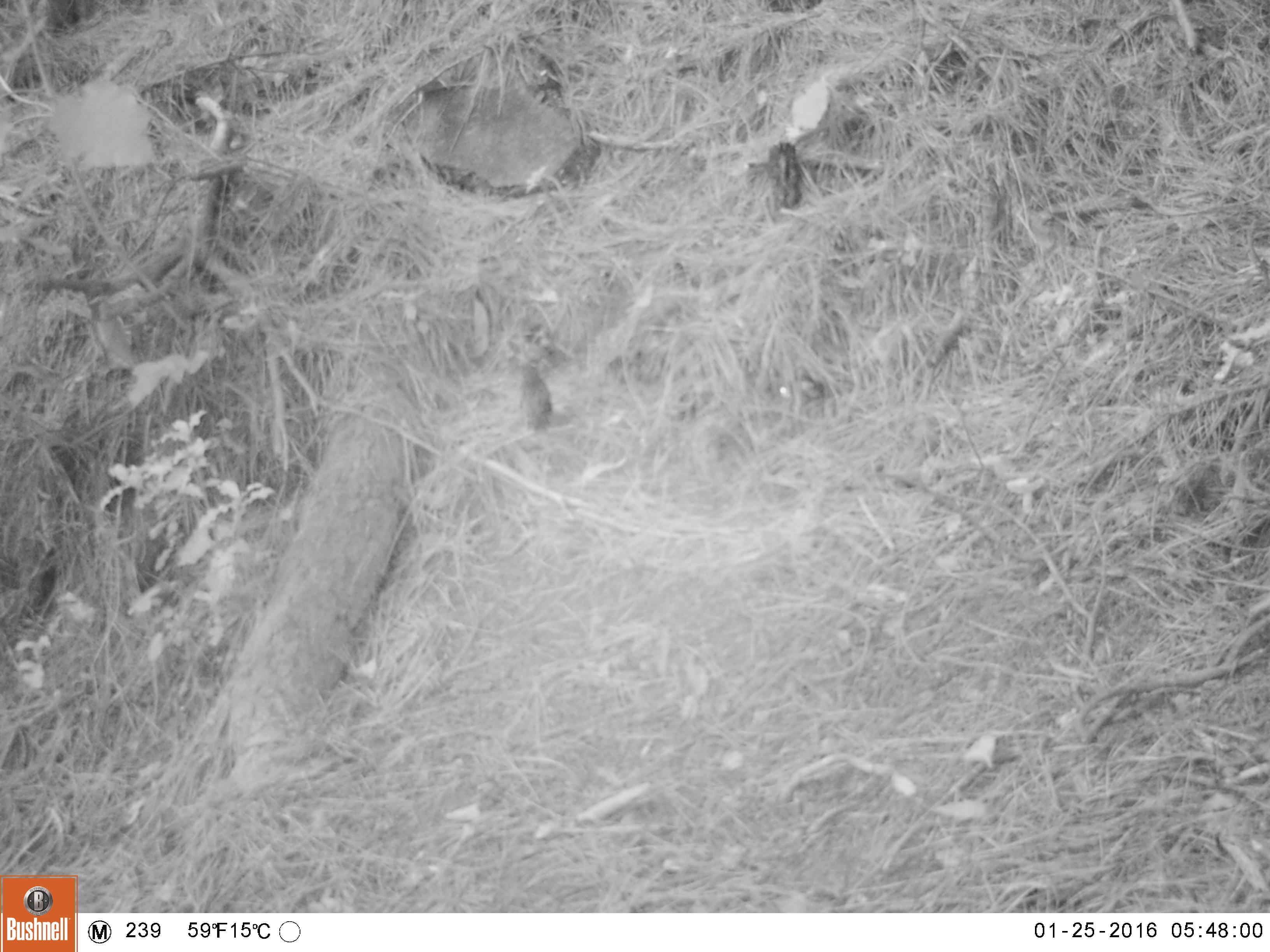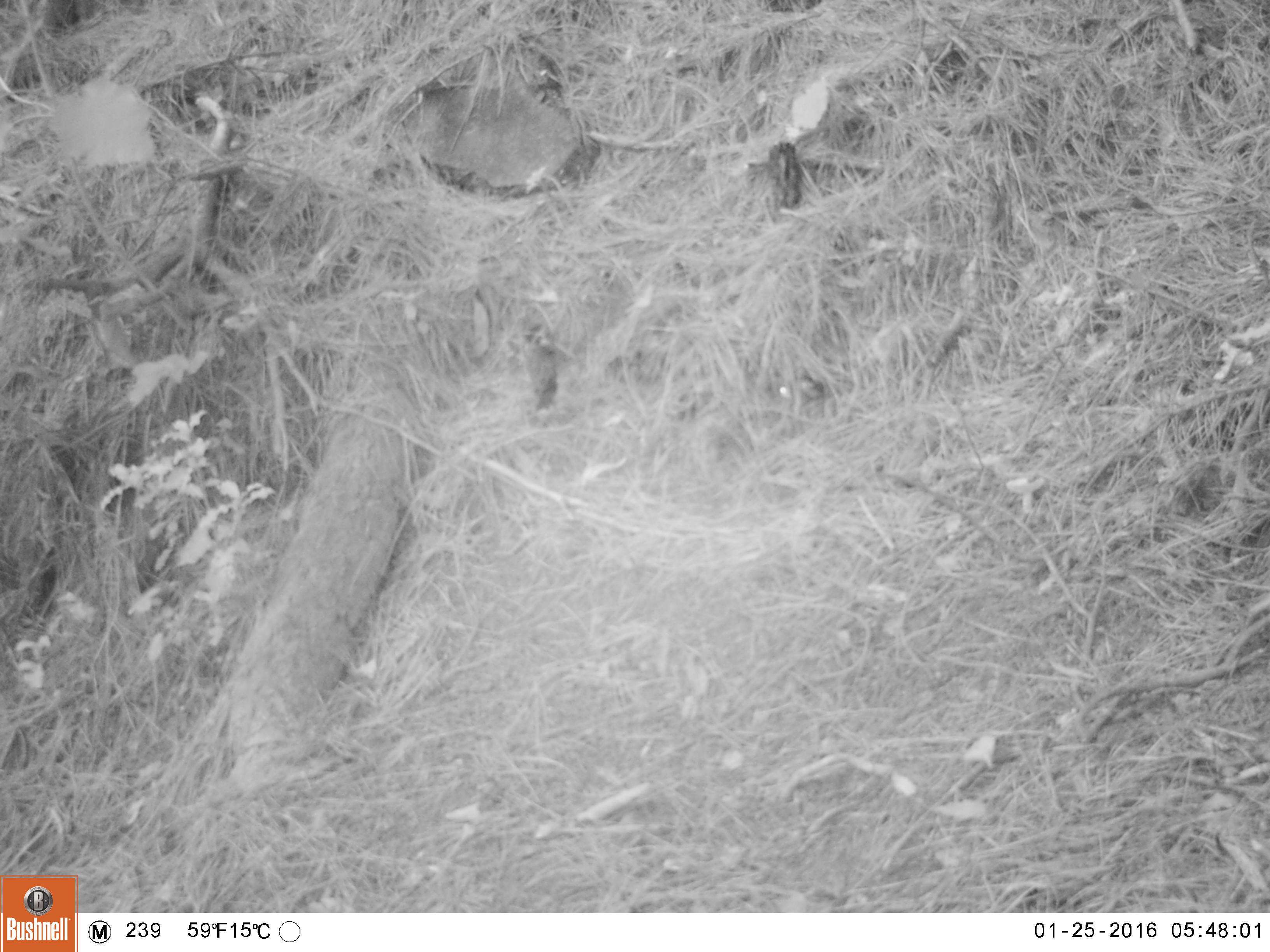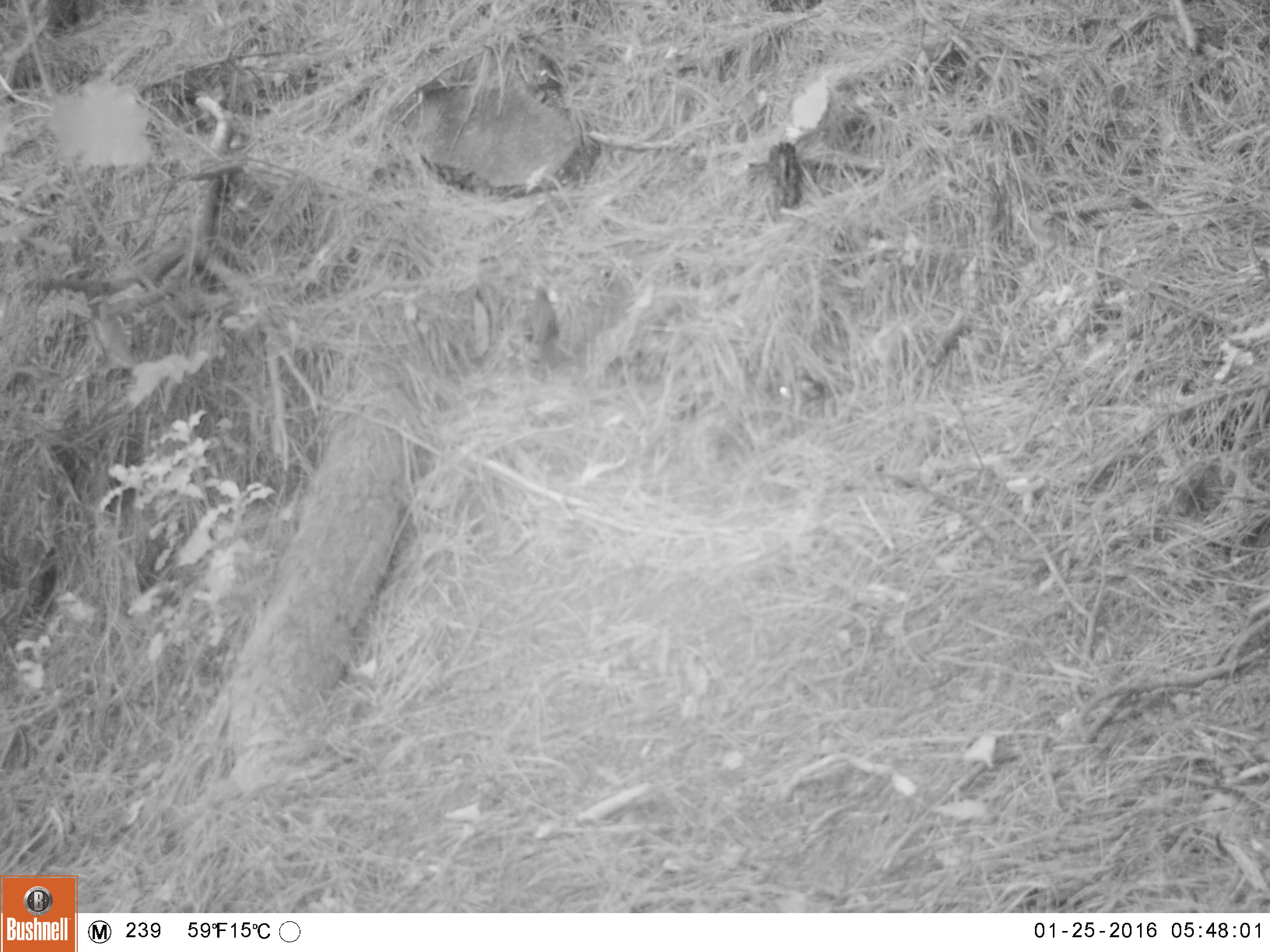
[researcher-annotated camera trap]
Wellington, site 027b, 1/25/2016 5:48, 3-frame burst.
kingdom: Animalia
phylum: Chordata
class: Aves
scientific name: Aves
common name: bird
Bird (Aves).